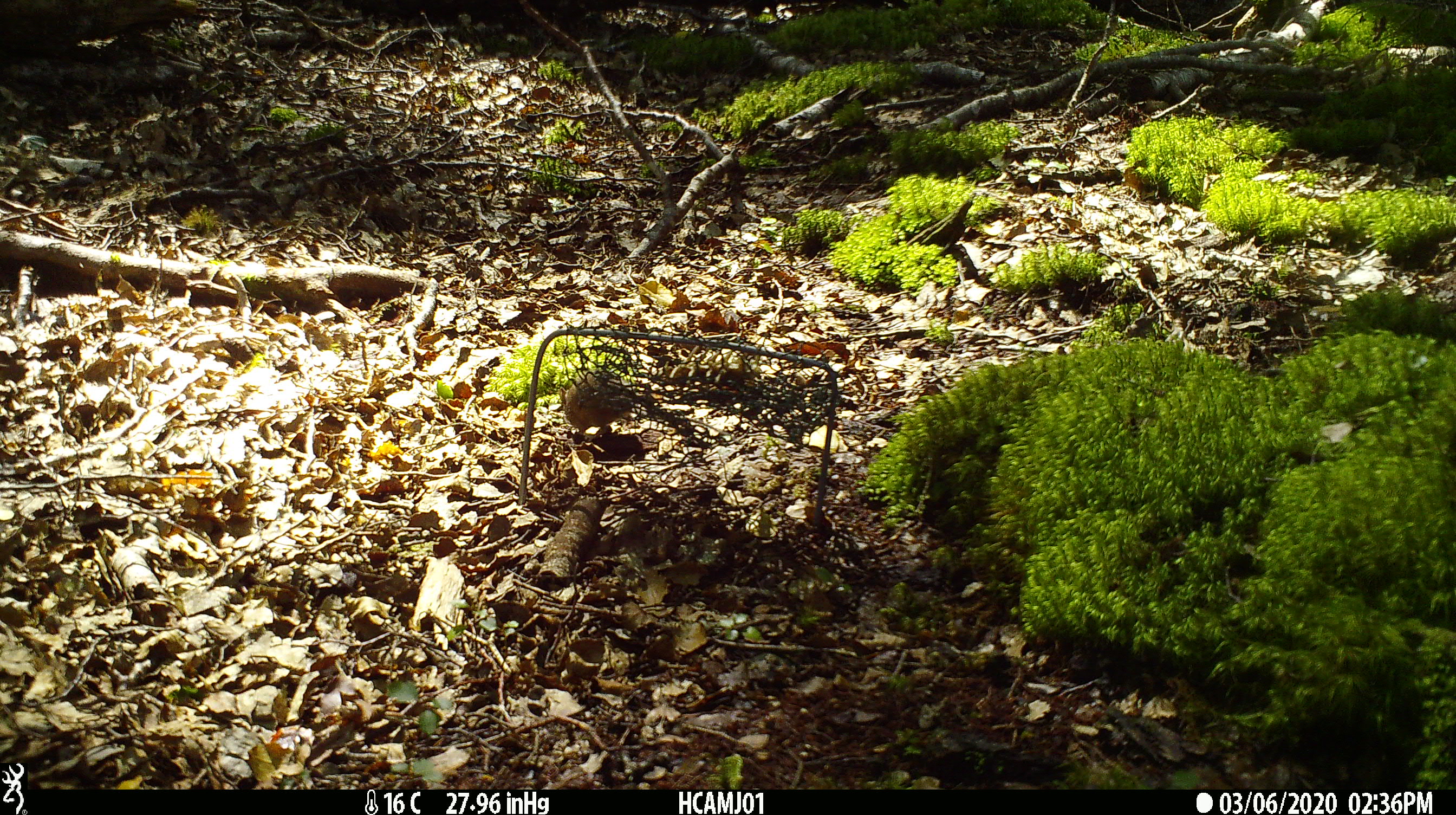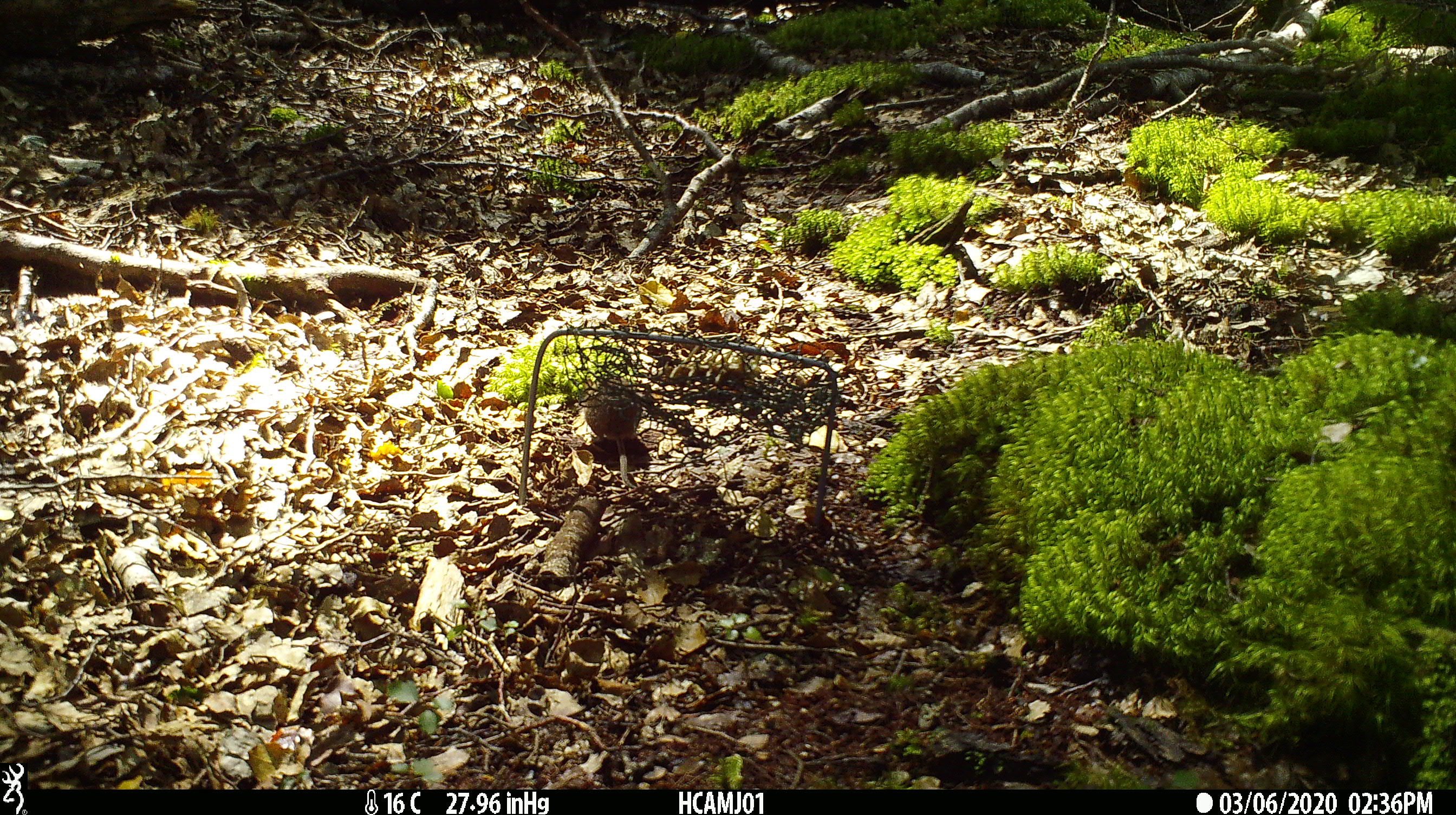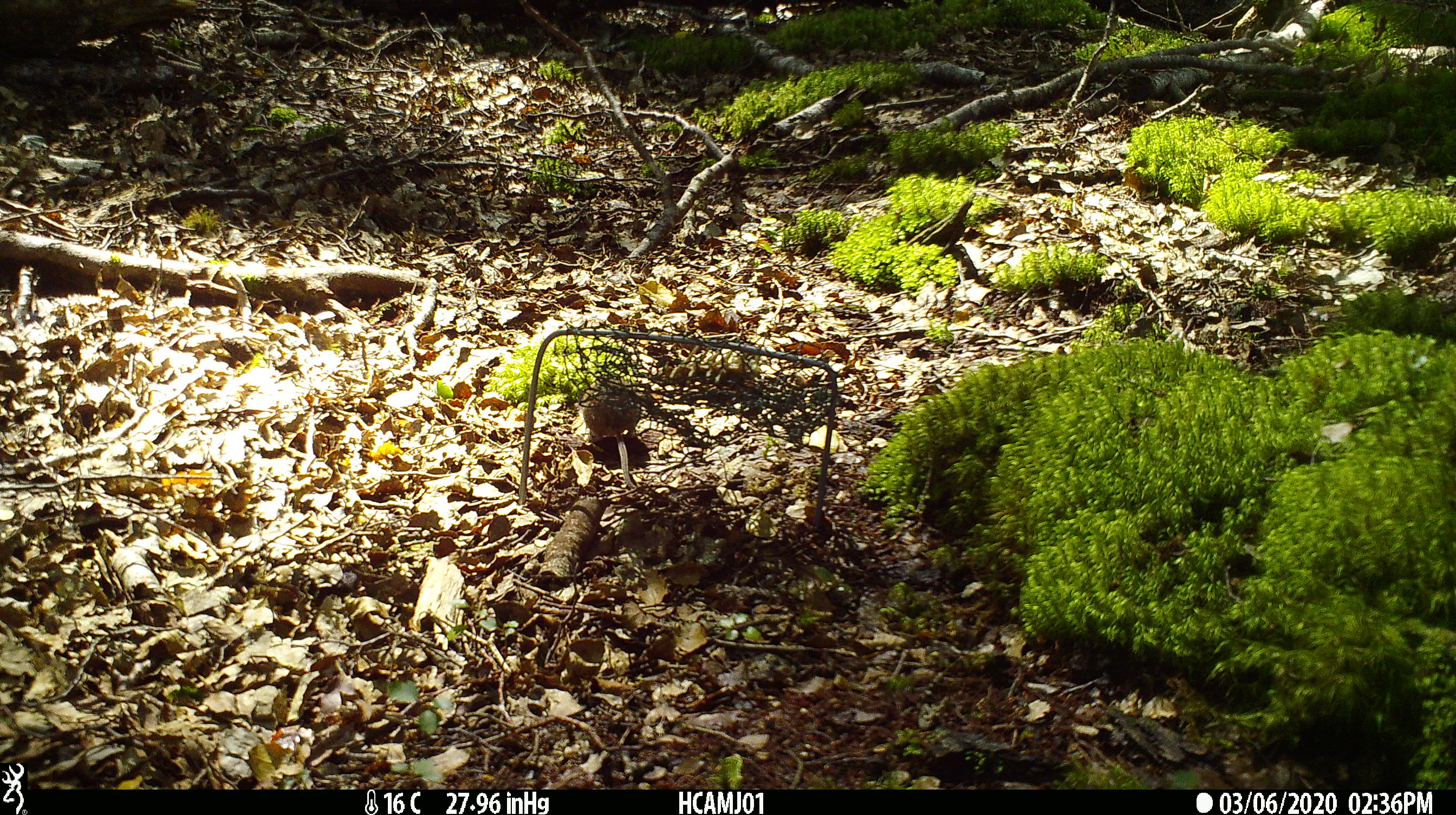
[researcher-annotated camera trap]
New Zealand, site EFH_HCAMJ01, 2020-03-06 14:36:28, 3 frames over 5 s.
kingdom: Animalia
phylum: Chordata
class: Mammalia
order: Rodentia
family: Muridae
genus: Mus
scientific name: Mus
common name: mouse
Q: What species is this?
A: Mouse (Mus).